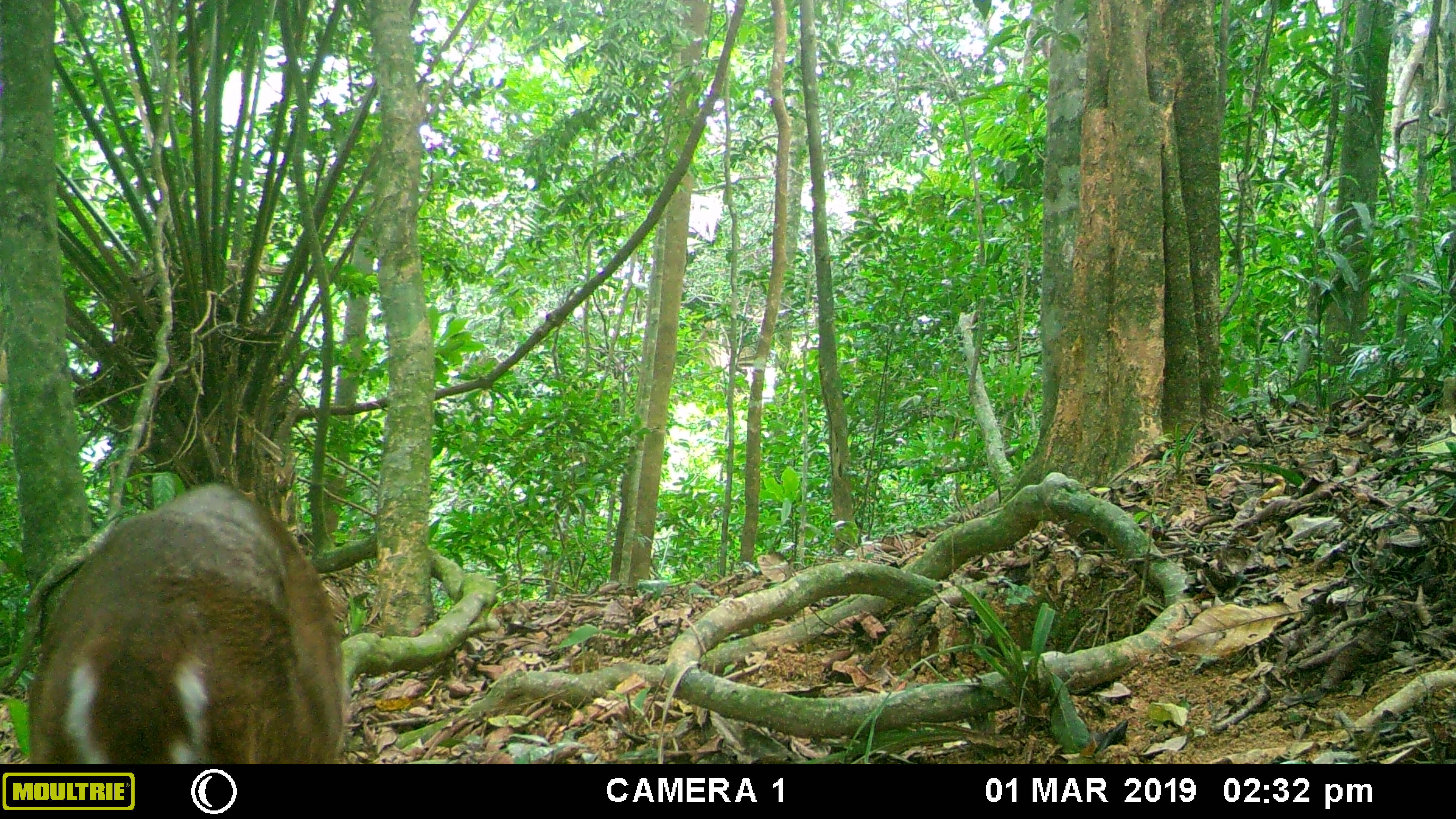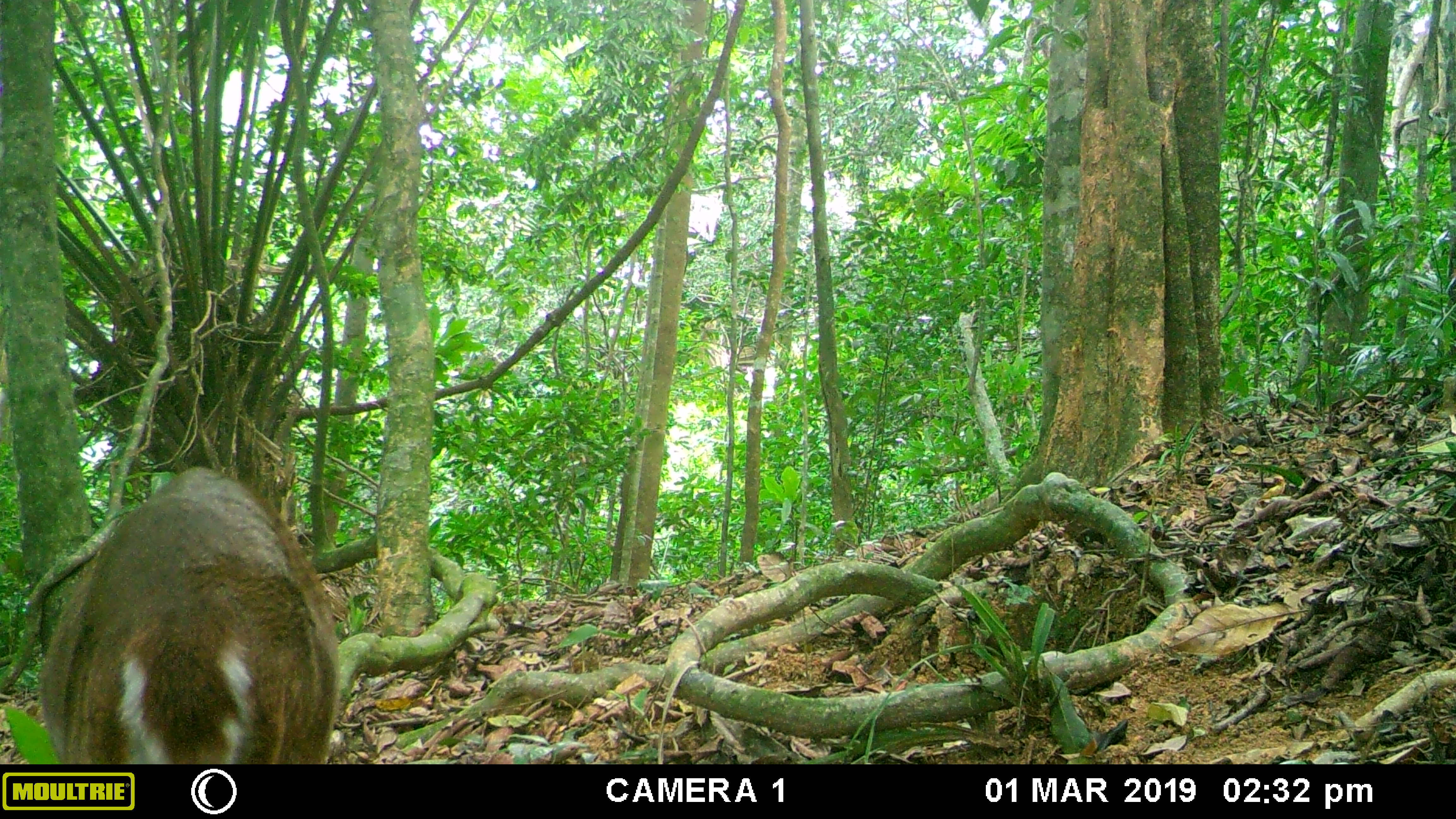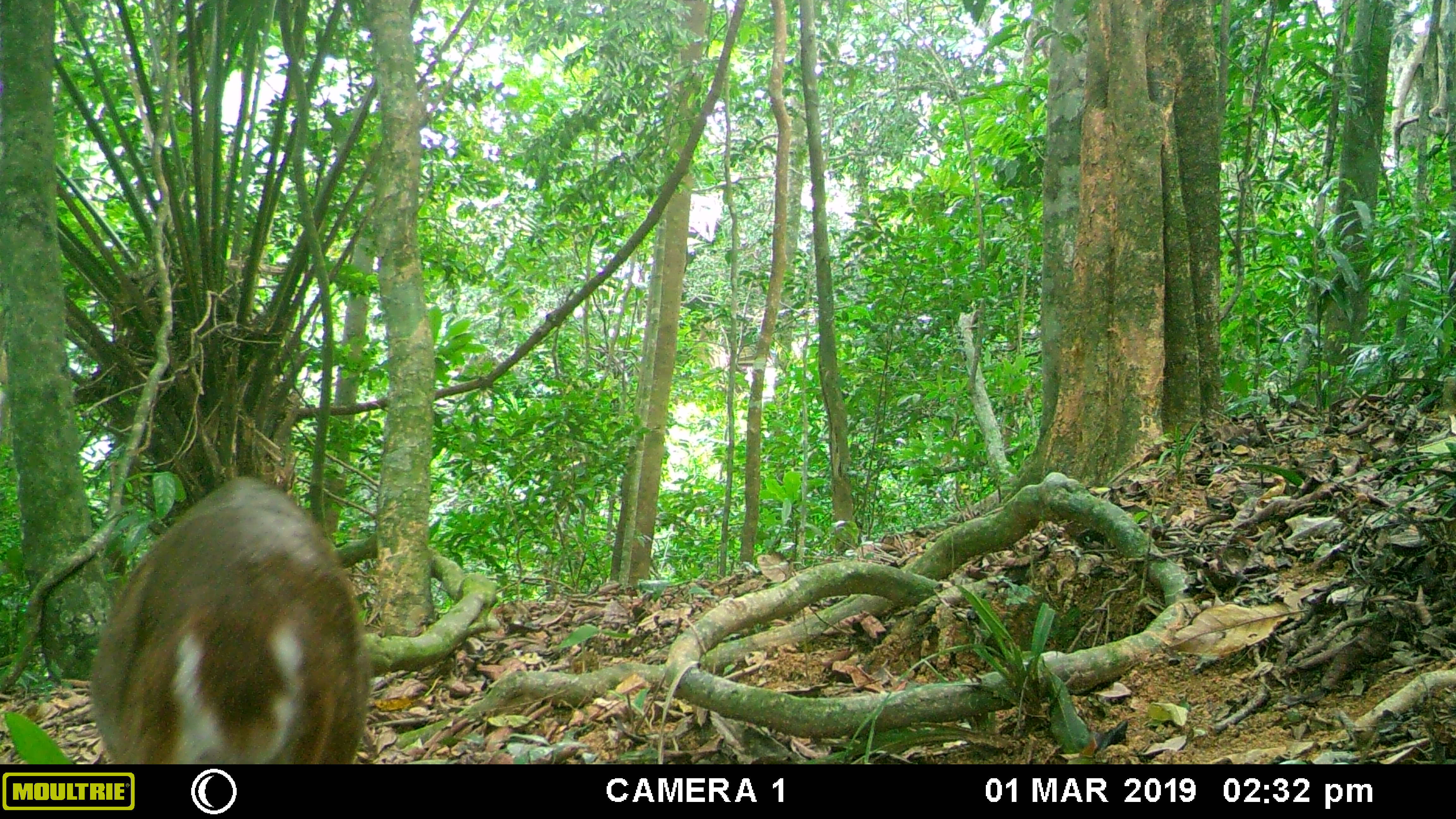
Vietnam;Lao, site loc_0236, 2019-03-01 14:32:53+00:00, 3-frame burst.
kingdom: Animalia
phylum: Chordata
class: Mammalia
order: Artiodactyla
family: Cervidae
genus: Muntiacus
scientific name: Muntiacus vuquangensis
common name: large-antlered muntjac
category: large antlered muntjac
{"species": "large antlered muntjac (large-antlered muntjac) (Muntiacus vuquangensis)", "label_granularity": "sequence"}